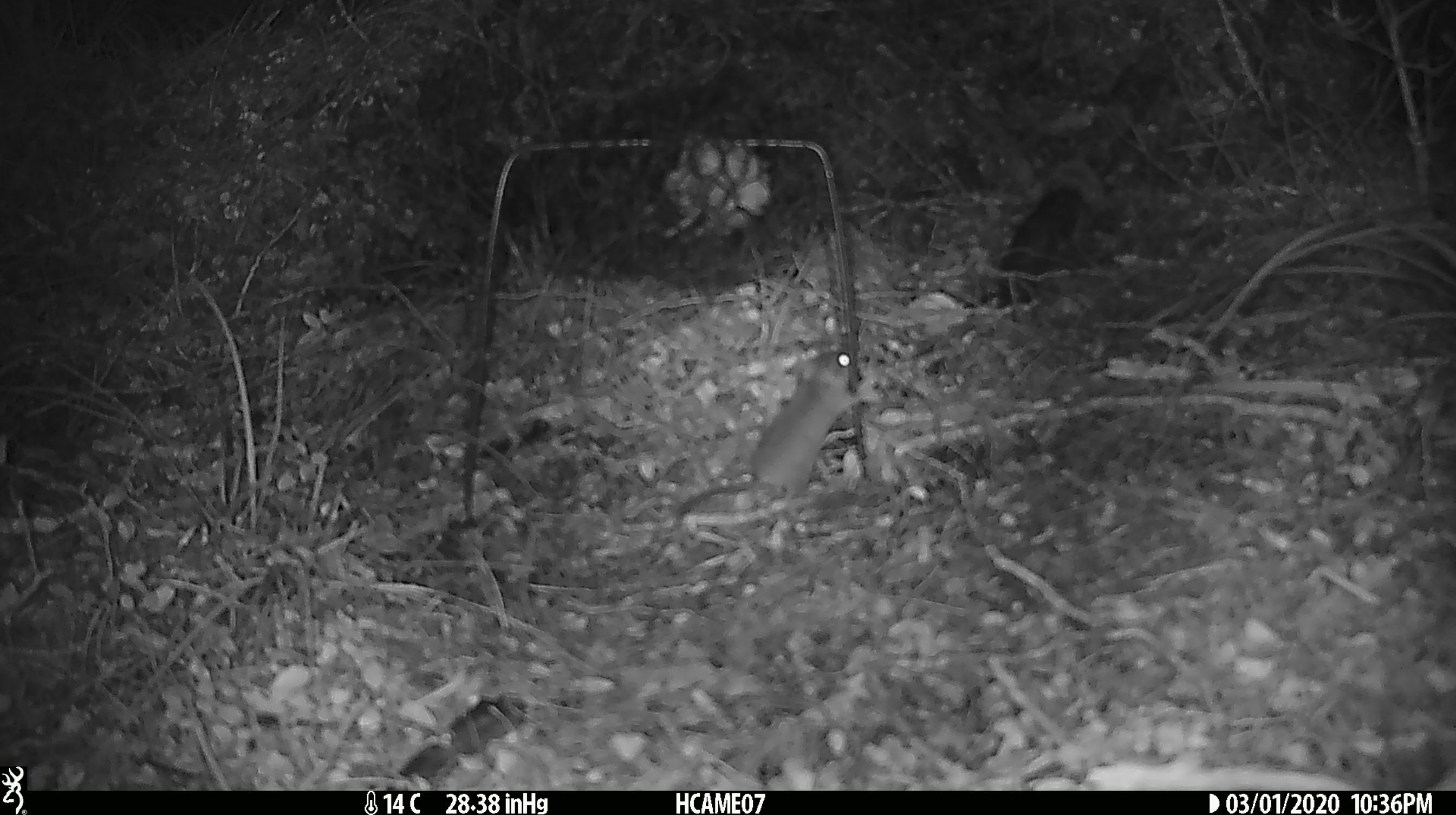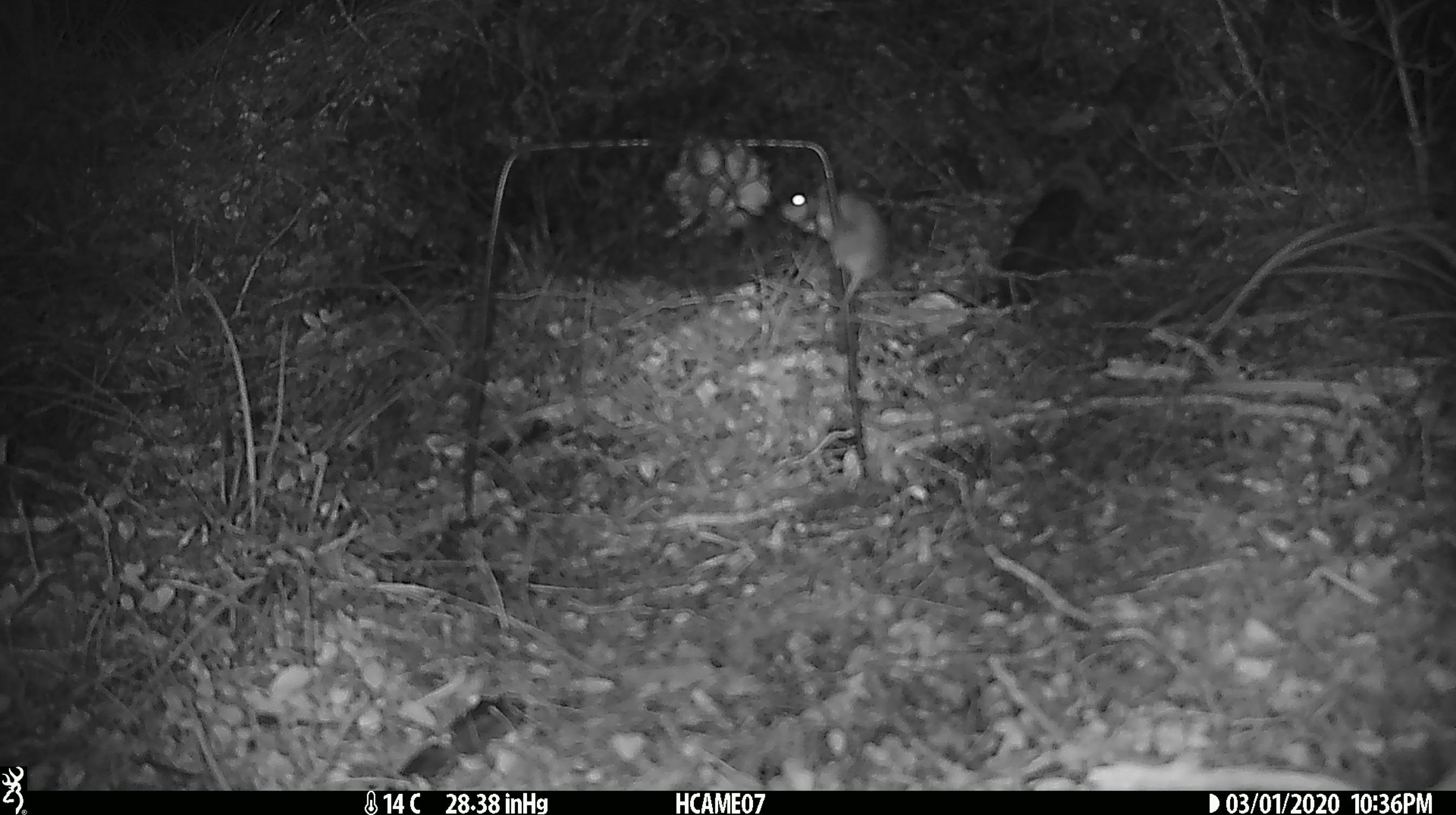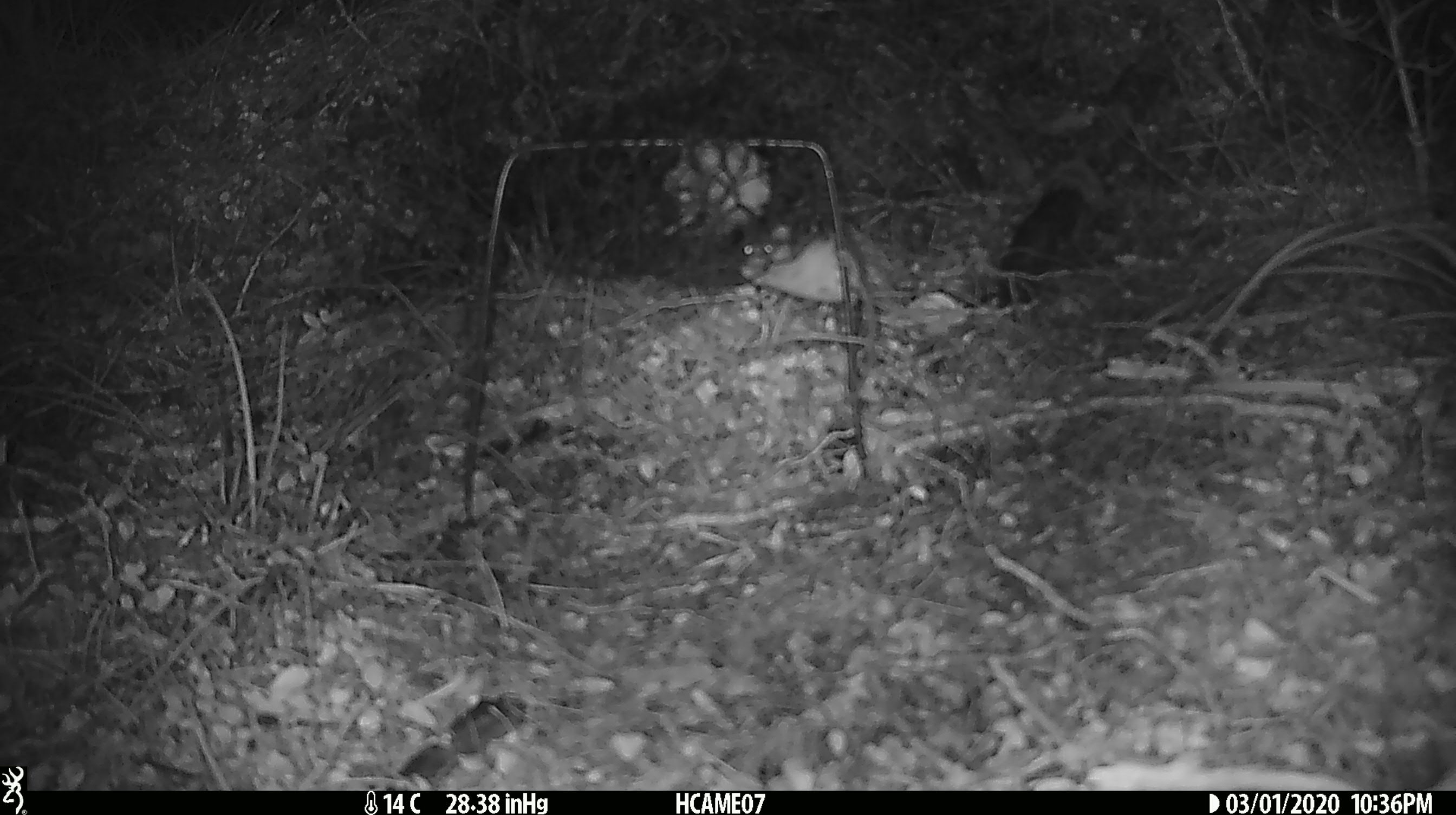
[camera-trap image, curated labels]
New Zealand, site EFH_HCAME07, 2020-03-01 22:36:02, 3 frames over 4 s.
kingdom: Animalia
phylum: Chordata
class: Mammalia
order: Rodentia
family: Muridae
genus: Mus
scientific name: Mus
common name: mouse